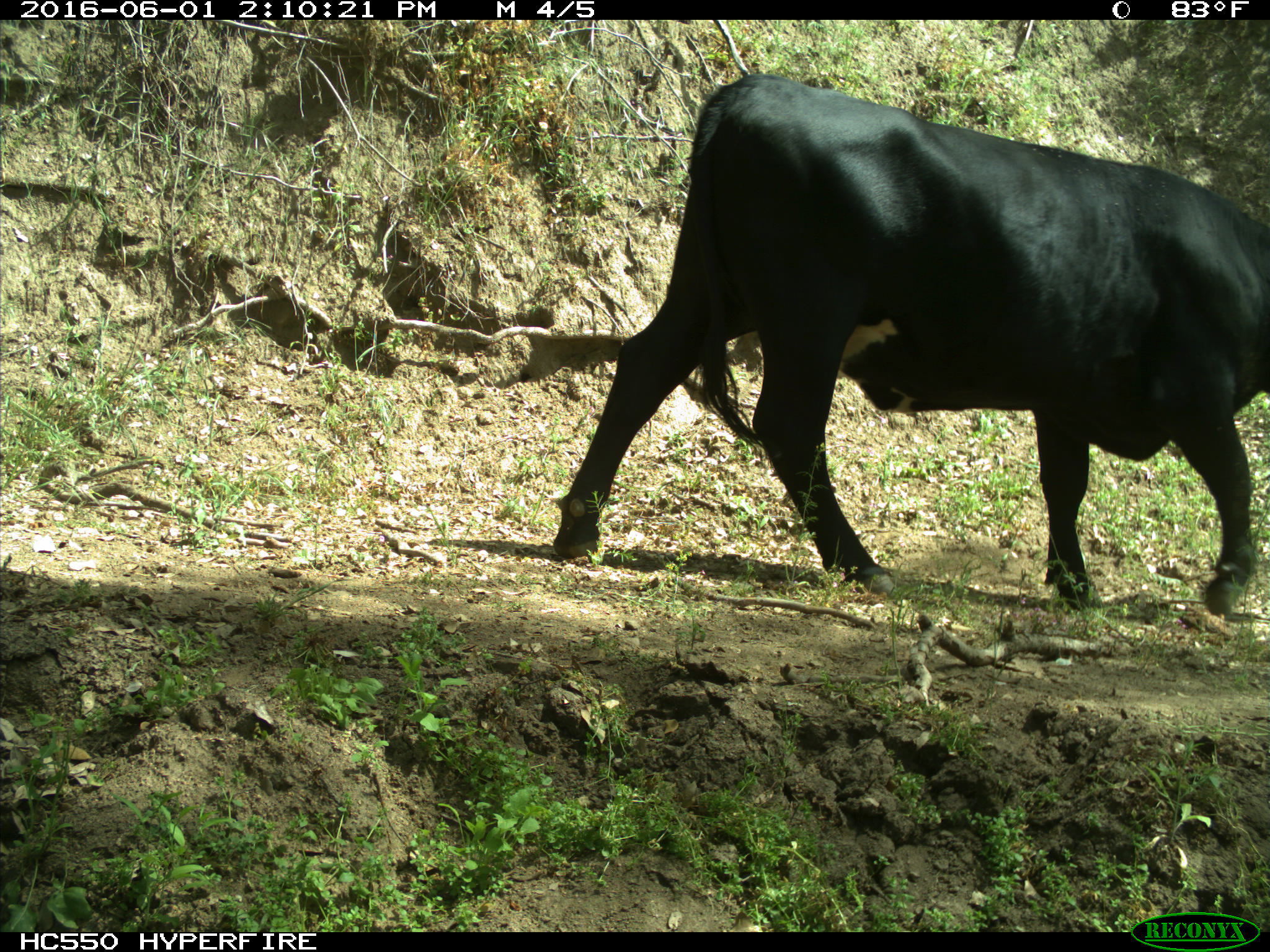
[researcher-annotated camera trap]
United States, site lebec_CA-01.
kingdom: Animalia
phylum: Chordata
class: Mammalia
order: Artiodactyla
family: Bovidae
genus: Bos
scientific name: Bos taurus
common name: domestic cow